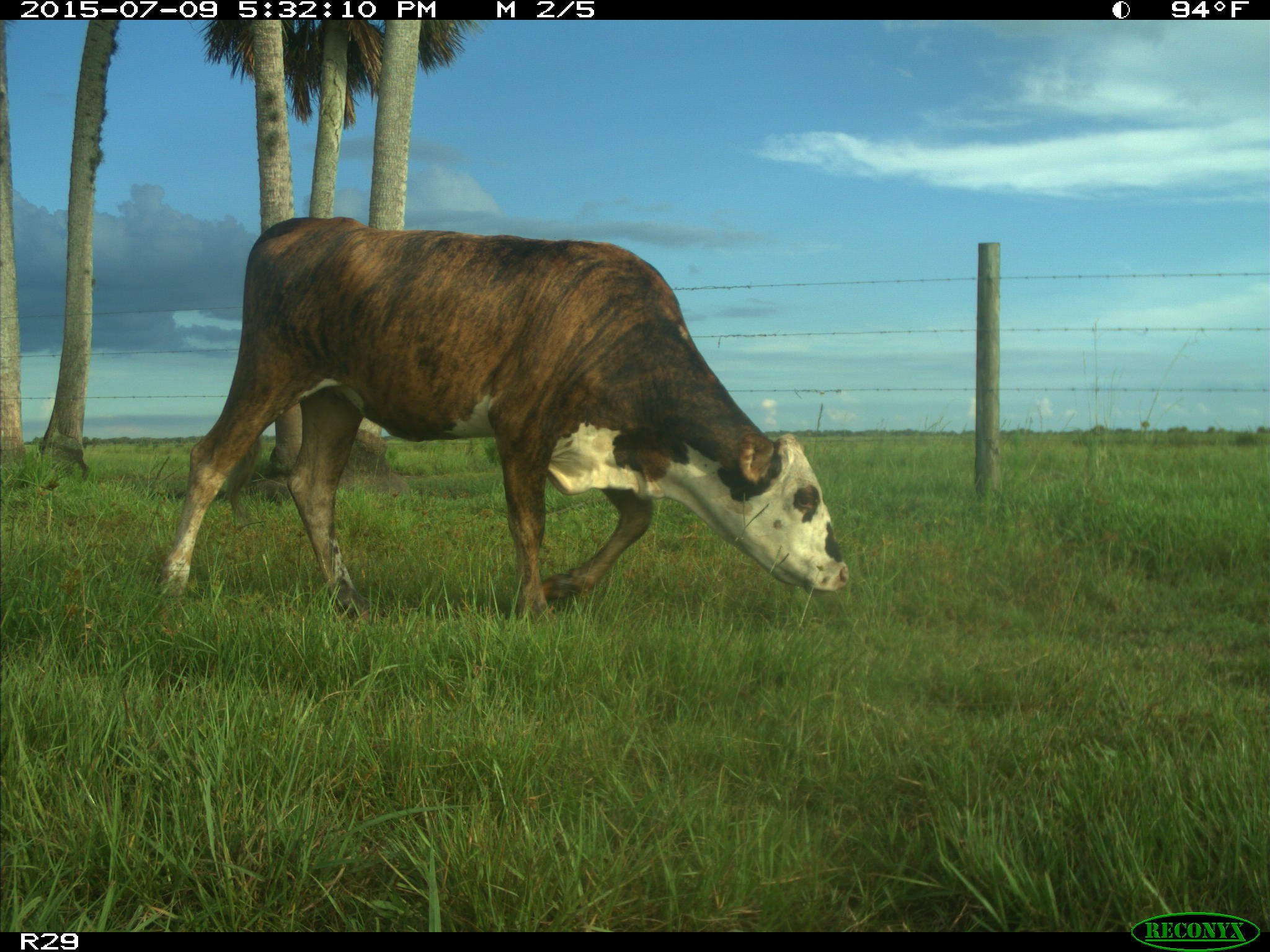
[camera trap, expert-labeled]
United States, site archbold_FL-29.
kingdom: Animalia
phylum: Chordata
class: Mammalia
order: Artiodactyla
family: Bovidae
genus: Bos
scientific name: Bos taurus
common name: domestic cow